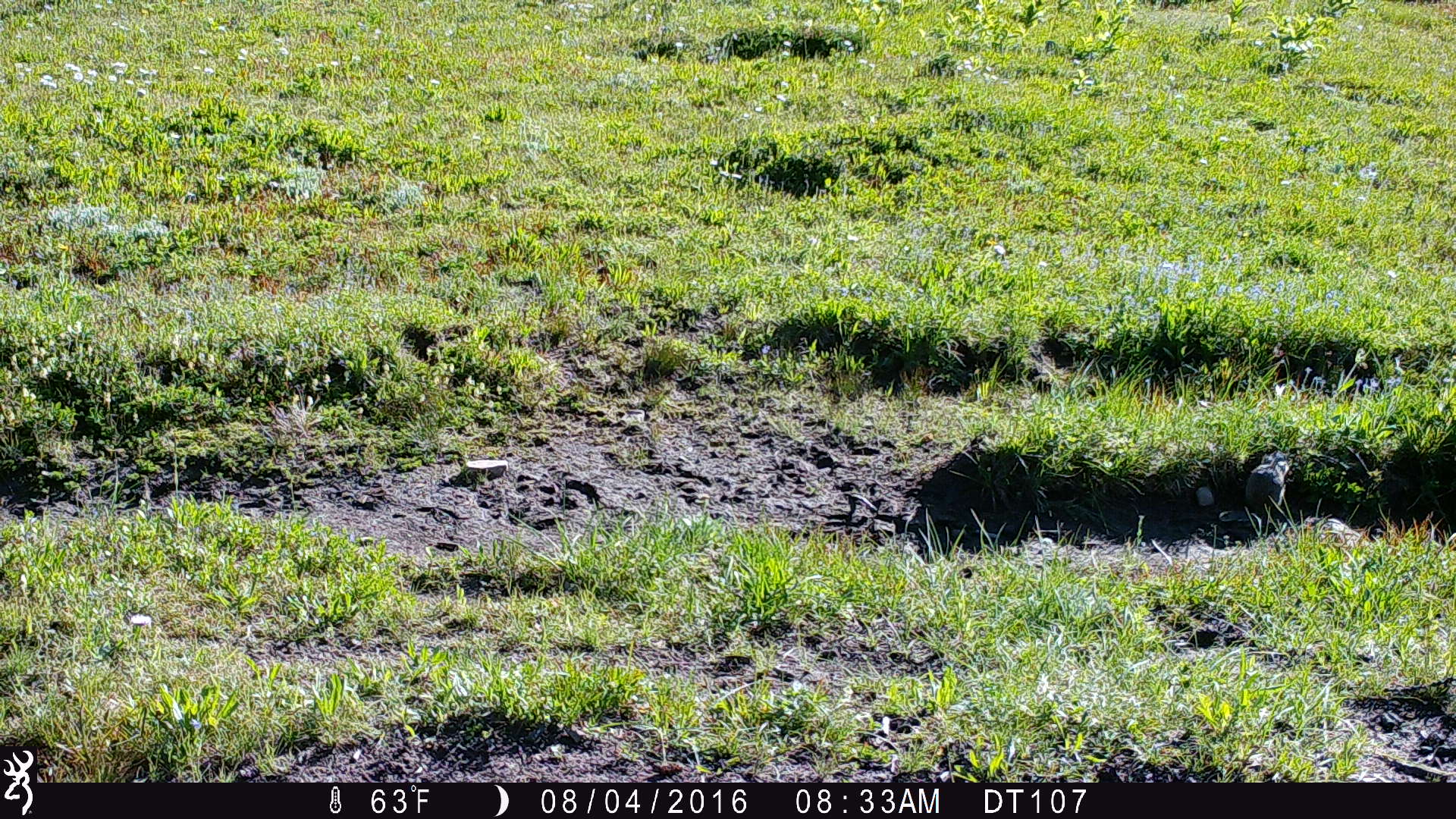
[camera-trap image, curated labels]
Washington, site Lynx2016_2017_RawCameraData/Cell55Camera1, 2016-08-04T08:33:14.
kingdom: Animalia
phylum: Chordata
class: Mammalia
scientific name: Mammalia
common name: small mammal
Small mammal (Mammalia). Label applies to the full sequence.